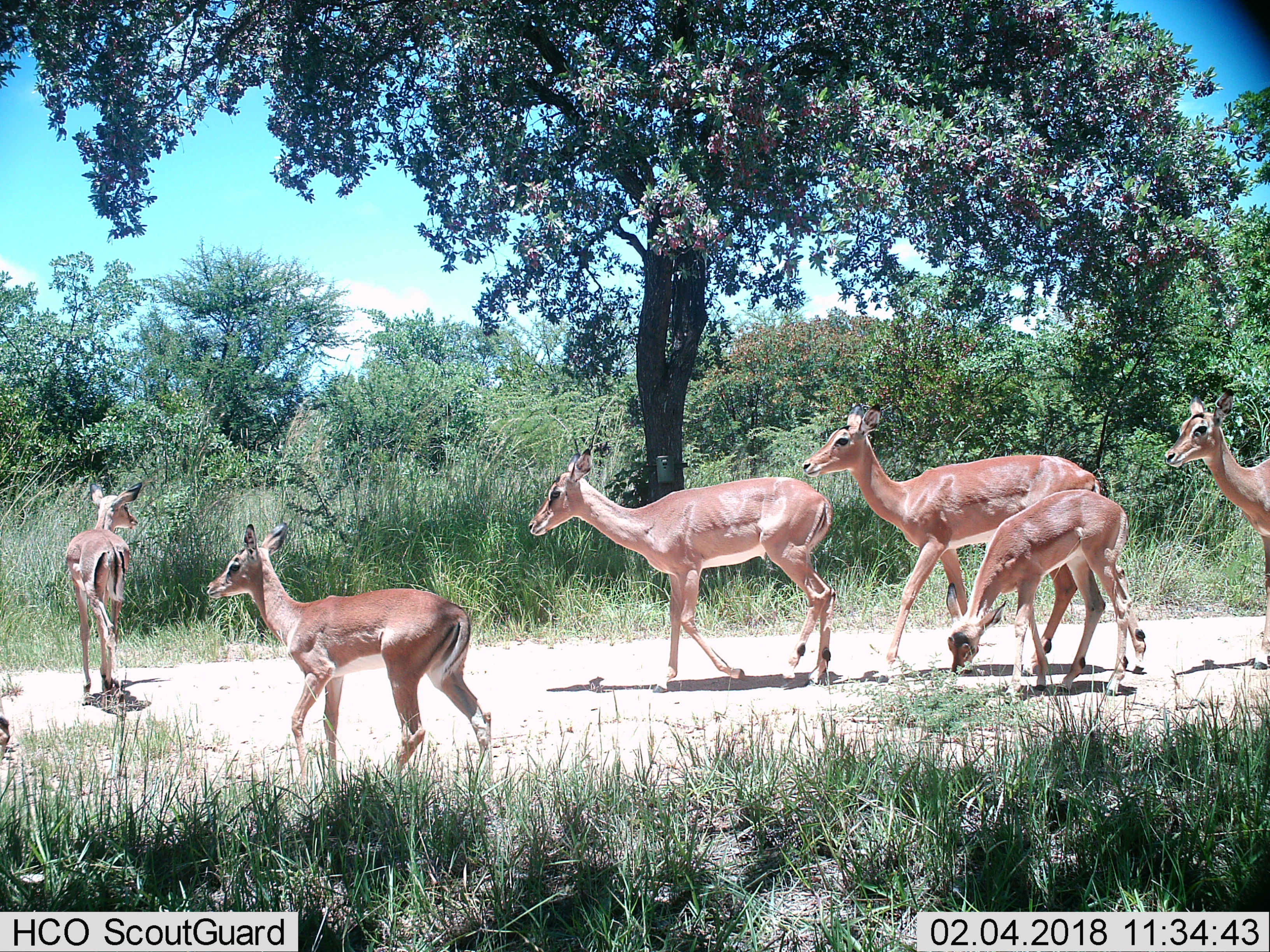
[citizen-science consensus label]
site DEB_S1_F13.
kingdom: Animalia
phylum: Chordata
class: Mammalia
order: Artiodactyla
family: Bovidae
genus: Aepyceros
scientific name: Aepyceros melampus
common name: impala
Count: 6.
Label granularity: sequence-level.